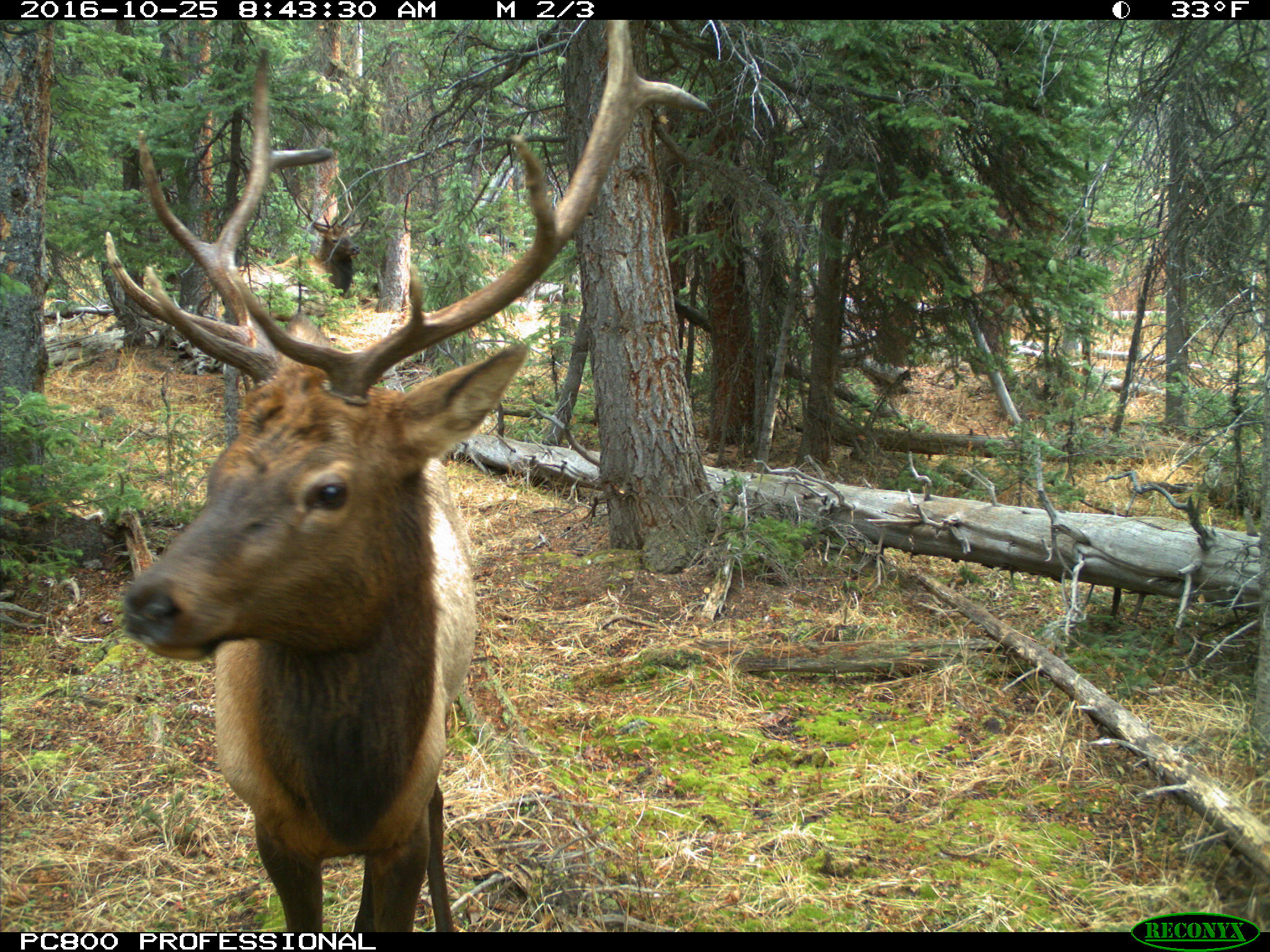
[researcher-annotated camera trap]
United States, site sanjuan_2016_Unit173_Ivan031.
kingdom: Animalia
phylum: Chordata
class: Mammalia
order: Artiodactyla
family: Cervidae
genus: Cervus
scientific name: Cervus elaphus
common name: red deer